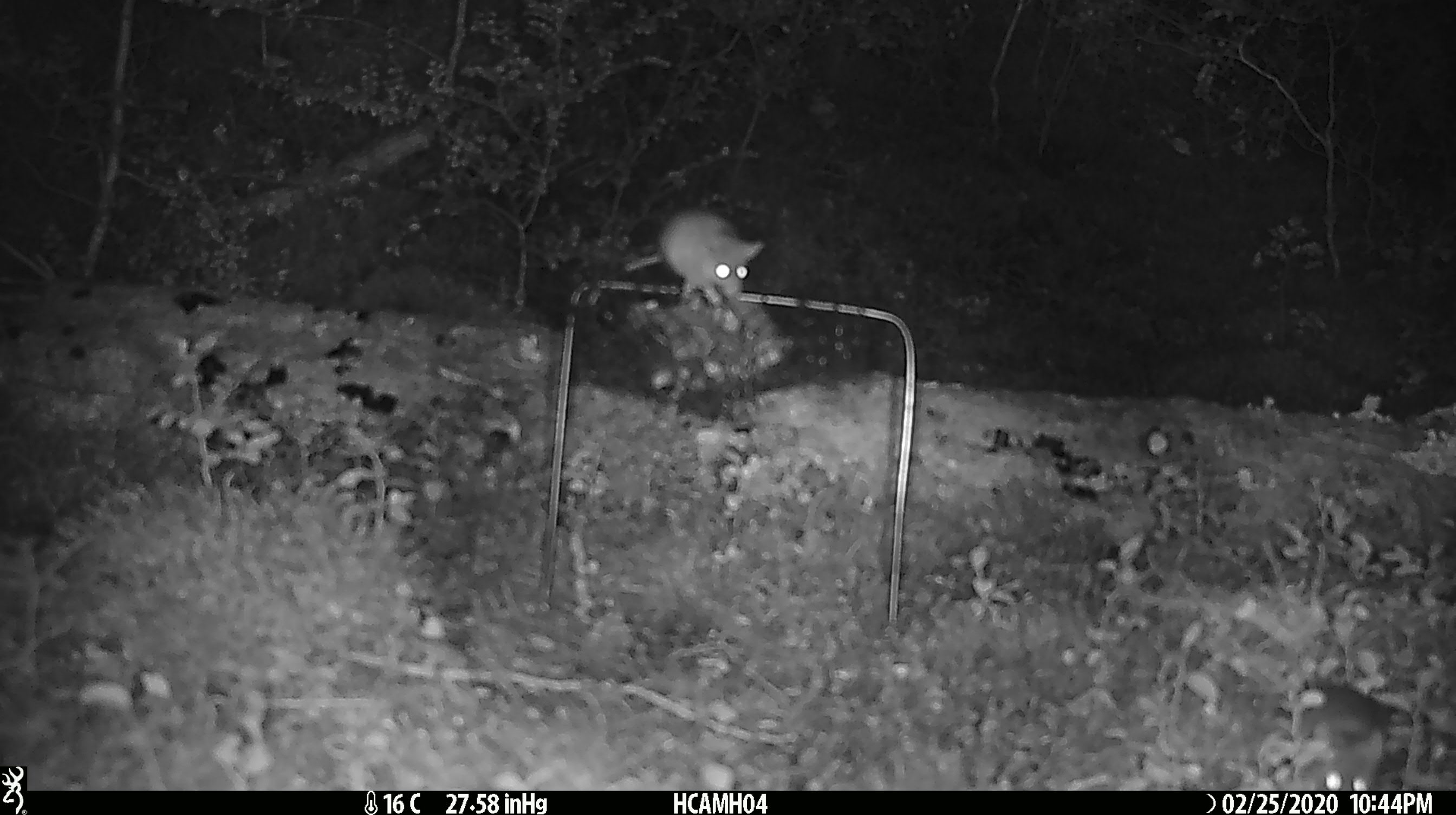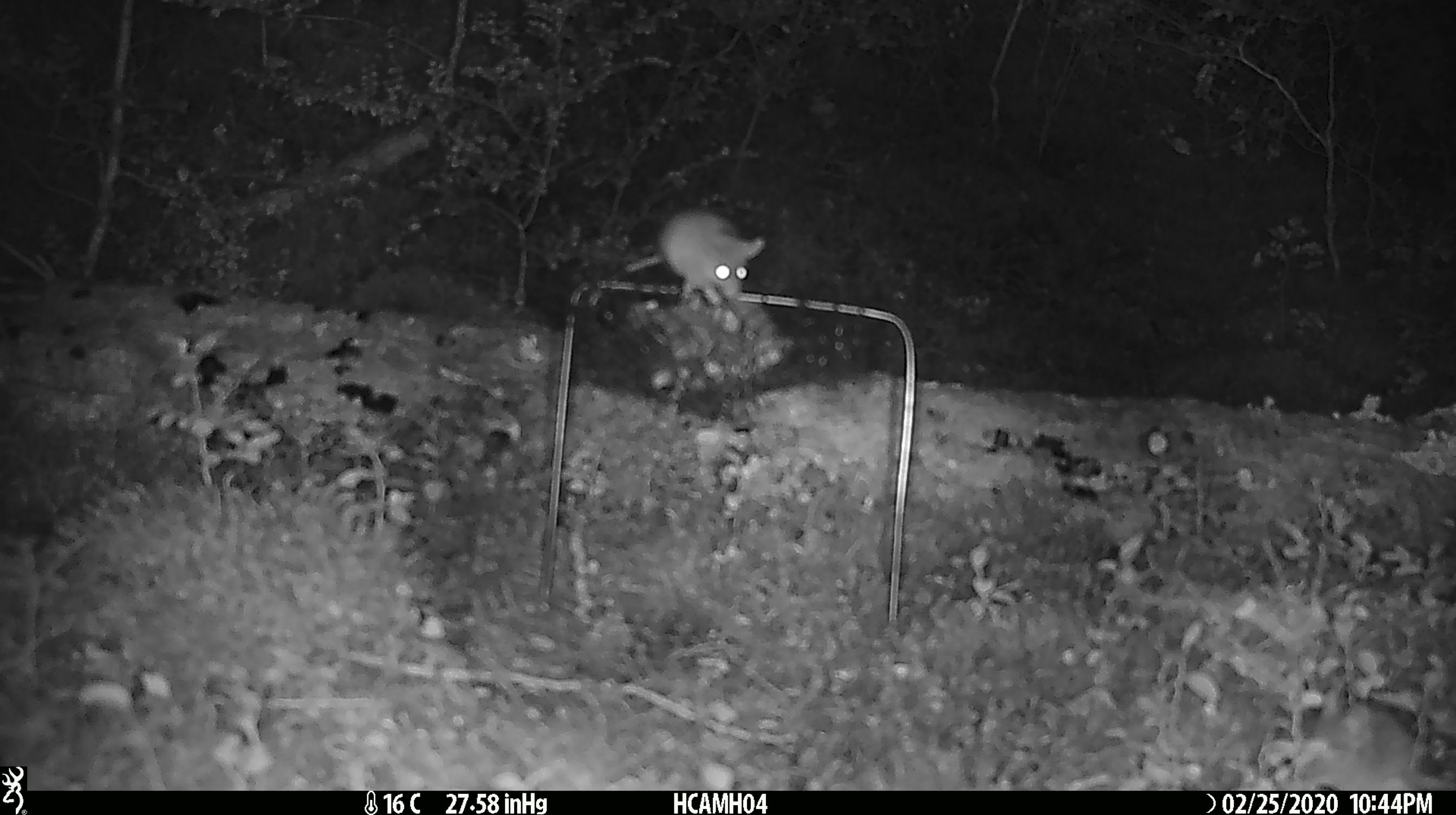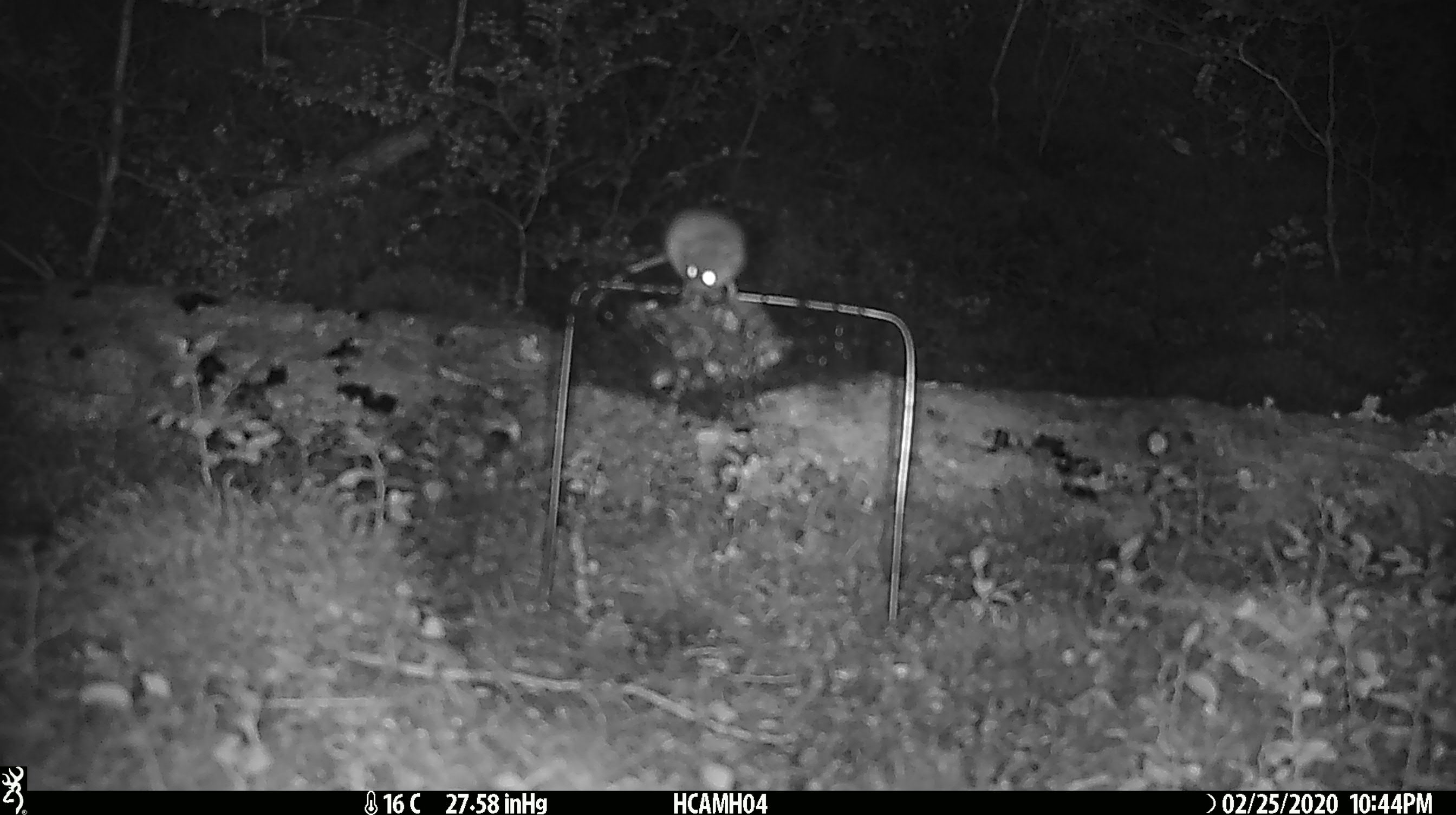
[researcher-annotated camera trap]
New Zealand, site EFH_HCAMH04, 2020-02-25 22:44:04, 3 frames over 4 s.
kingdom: Animalia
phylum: Chordata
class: Mammalia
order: Rodentia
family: Muridae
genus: Mus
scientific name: Mus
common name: mouse